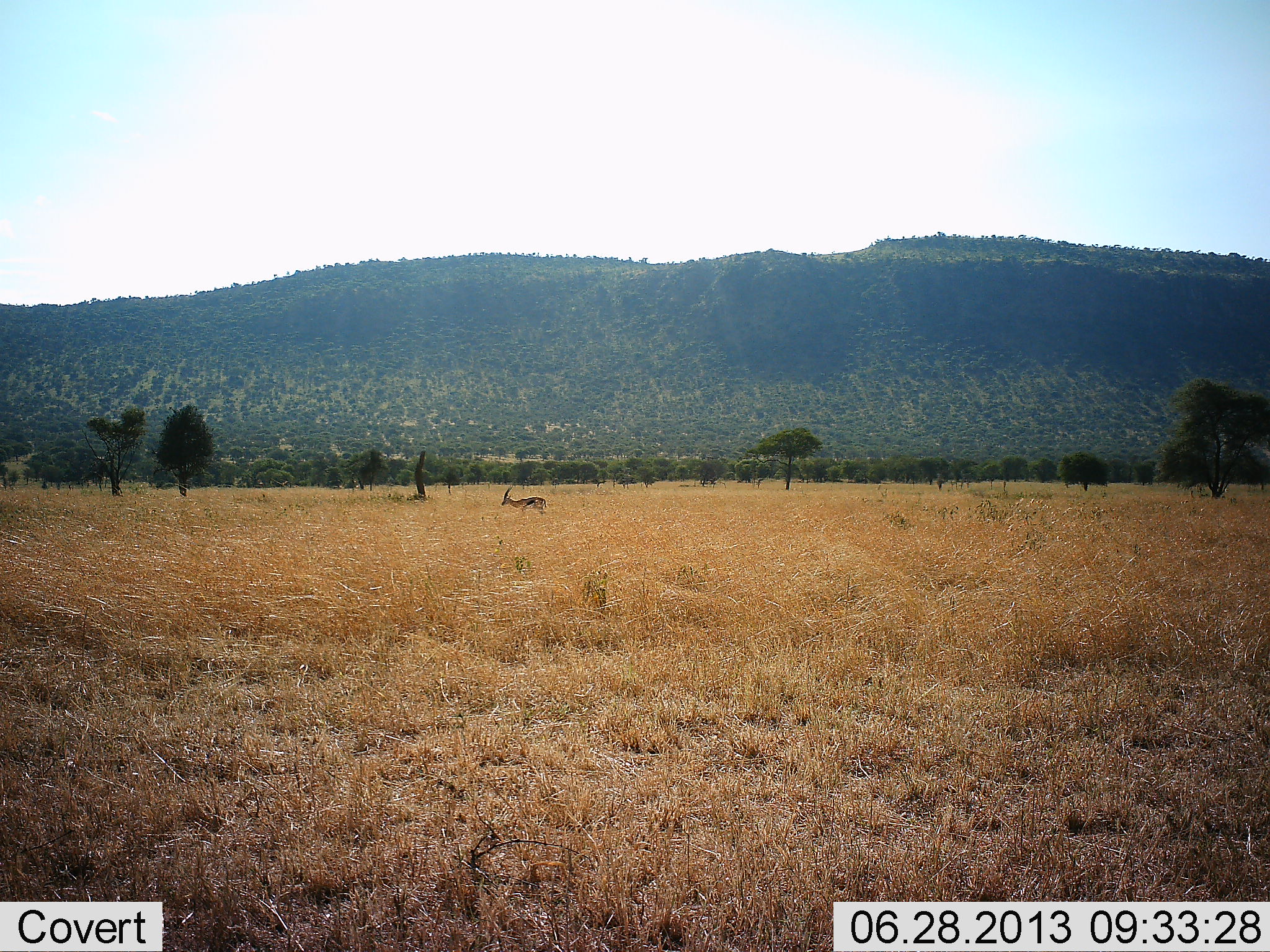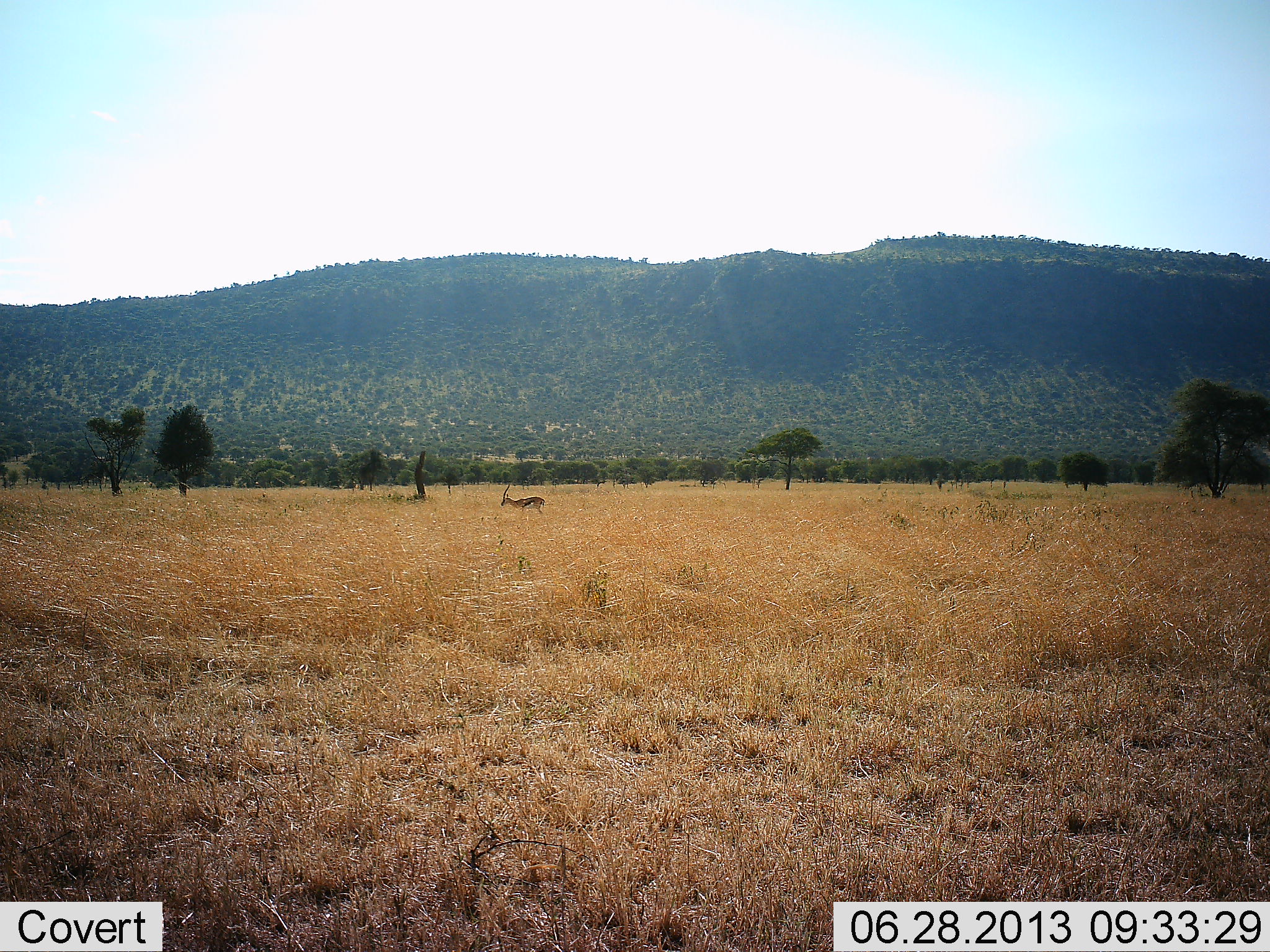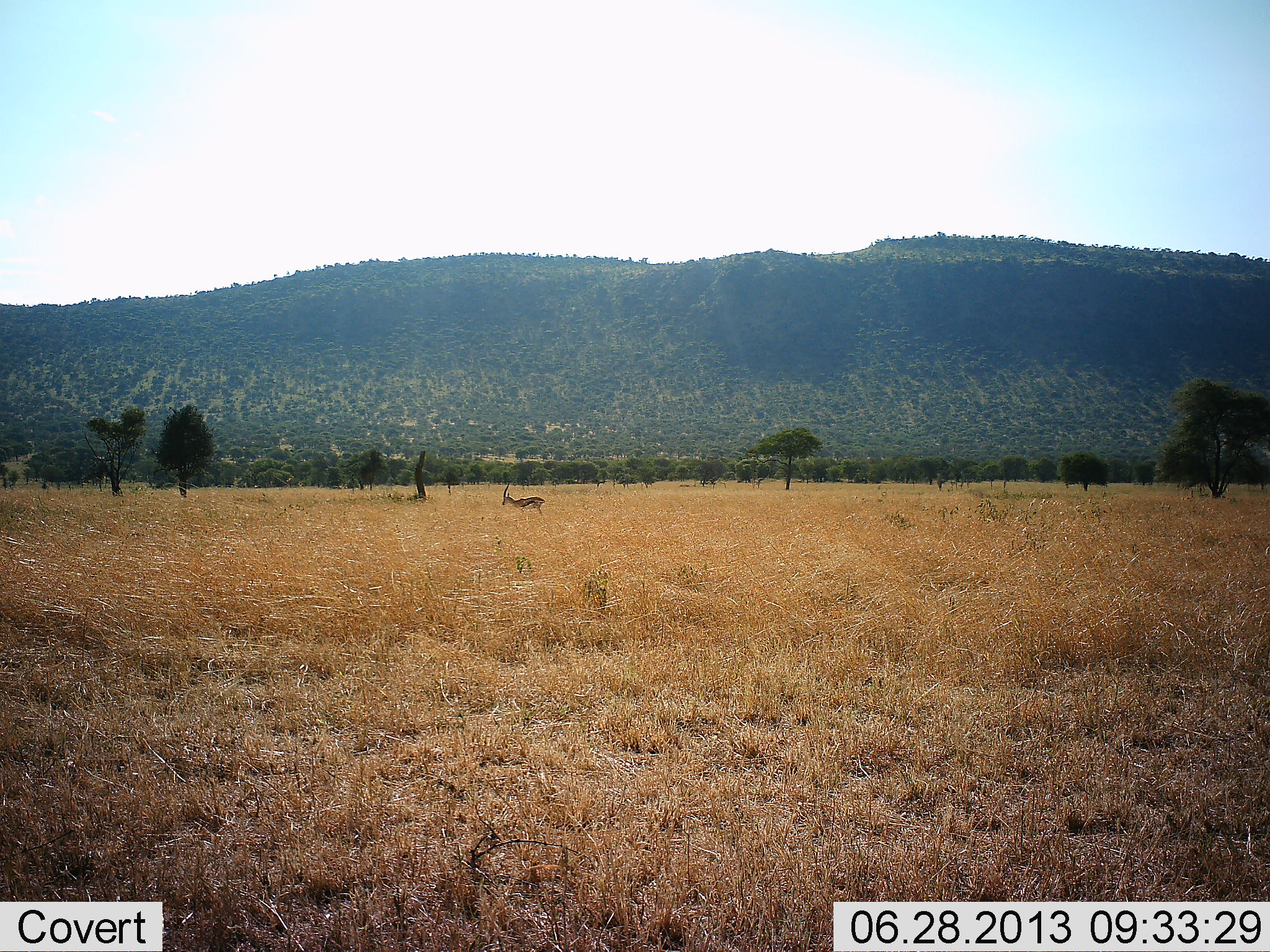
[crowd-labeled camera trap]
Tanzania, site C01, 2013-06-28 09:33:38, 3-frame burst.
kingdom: Animalia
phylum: Chordata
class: Mammalia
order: Artiodactyla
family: Bovidae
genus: Eudorcas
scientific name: Eudorcas thomsonii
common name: thomson's gazelle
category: gazellethomsons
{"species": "gazellethomsons (thomson's gazelle) (Eudorcas thomsonii)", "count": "1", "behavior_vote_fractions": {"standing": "71%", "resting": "0%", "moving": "8%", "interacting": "0%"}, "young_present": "0%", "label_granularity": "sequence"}